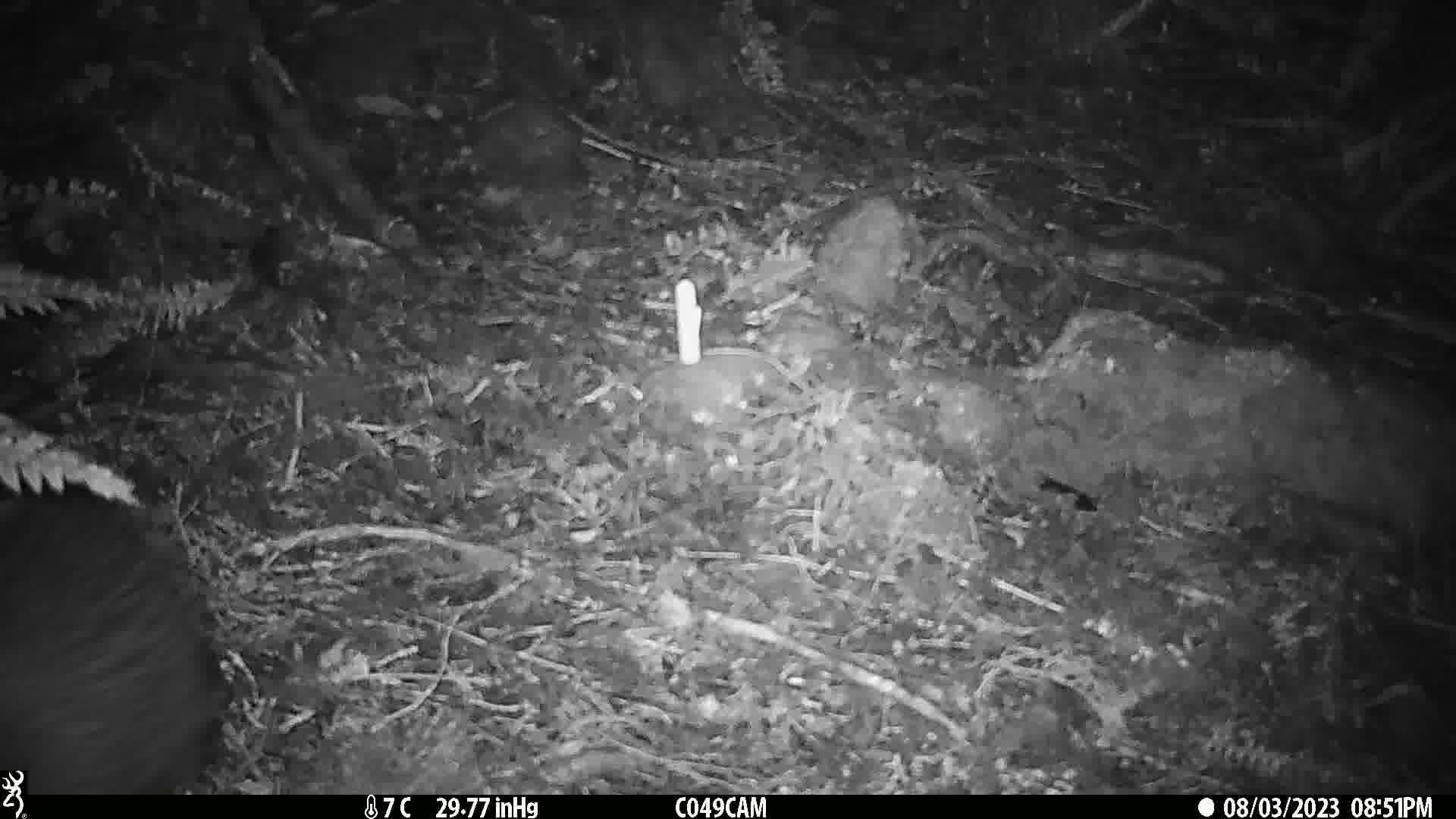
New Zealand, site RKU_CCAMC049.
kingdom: Animalia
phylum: Chordata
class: Aves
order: Apterygiformes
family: Apterygidae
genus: Apteryx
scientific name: Apteryx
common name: kiwi